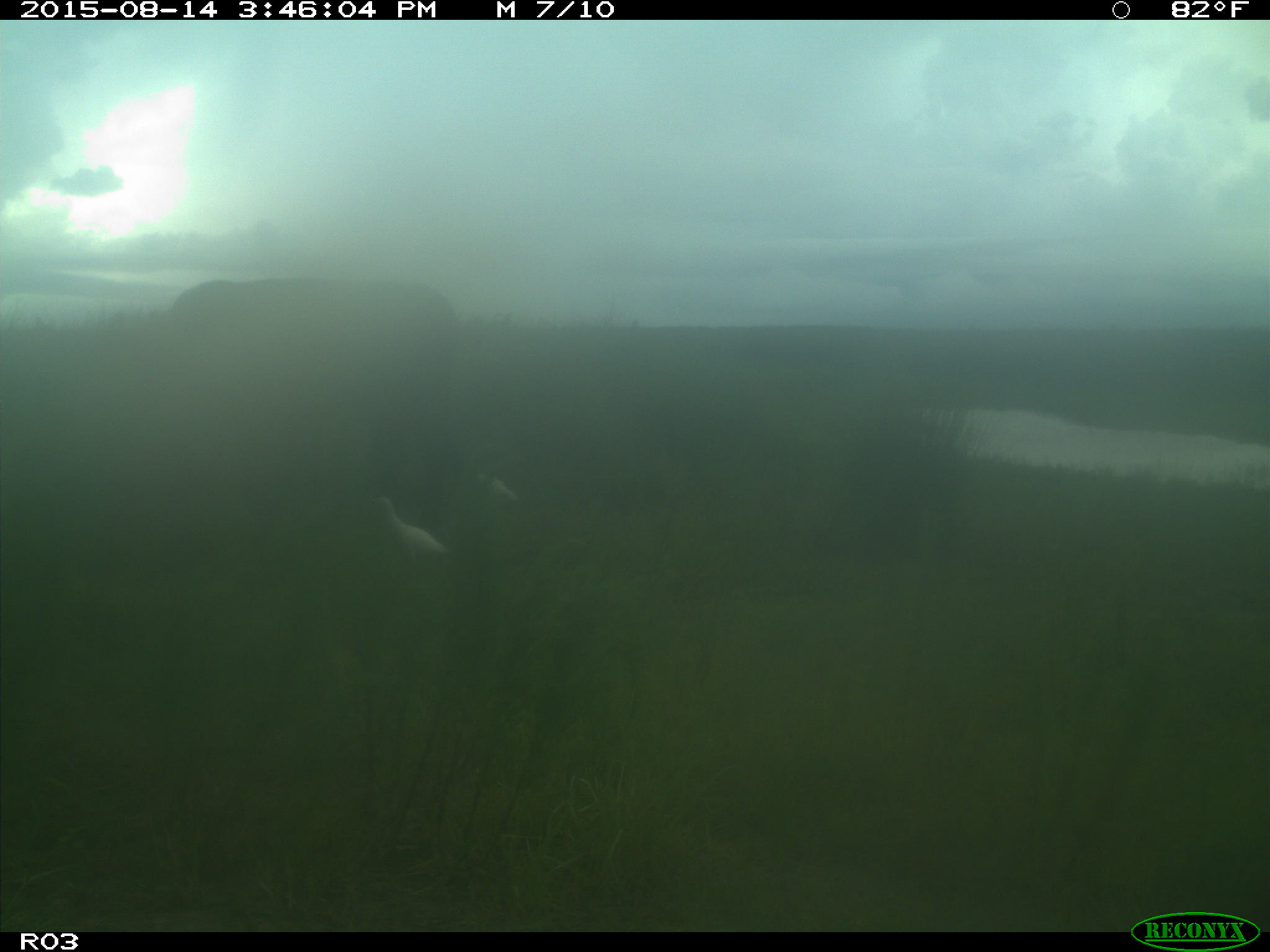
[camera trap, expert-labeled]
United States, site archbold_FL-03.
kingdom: Animalia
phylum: Chordata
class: Mammalia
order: Artiodactyla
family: Bovidae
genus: Bos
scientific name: Bos taurus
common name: domestic cow